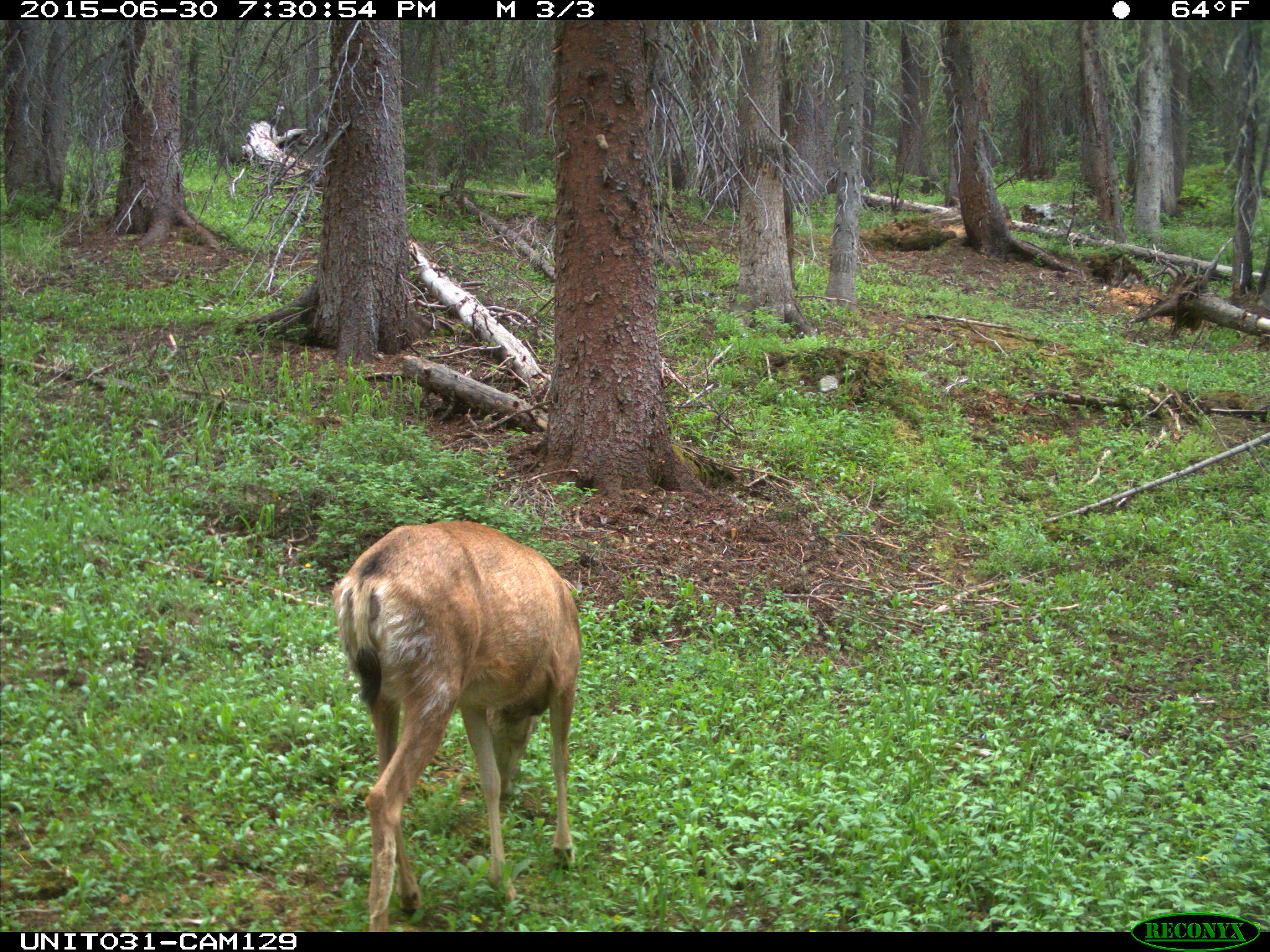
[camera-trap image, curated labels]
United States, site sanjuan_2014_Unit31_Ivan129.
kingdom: Animalia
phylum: Chordata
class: Mammalia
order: Artiodactyla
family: Cervidae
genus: Odocoileus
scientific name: Odocoileus hemionus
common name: mule deer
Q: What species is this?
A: Odocoileus hemionus (mule deer).